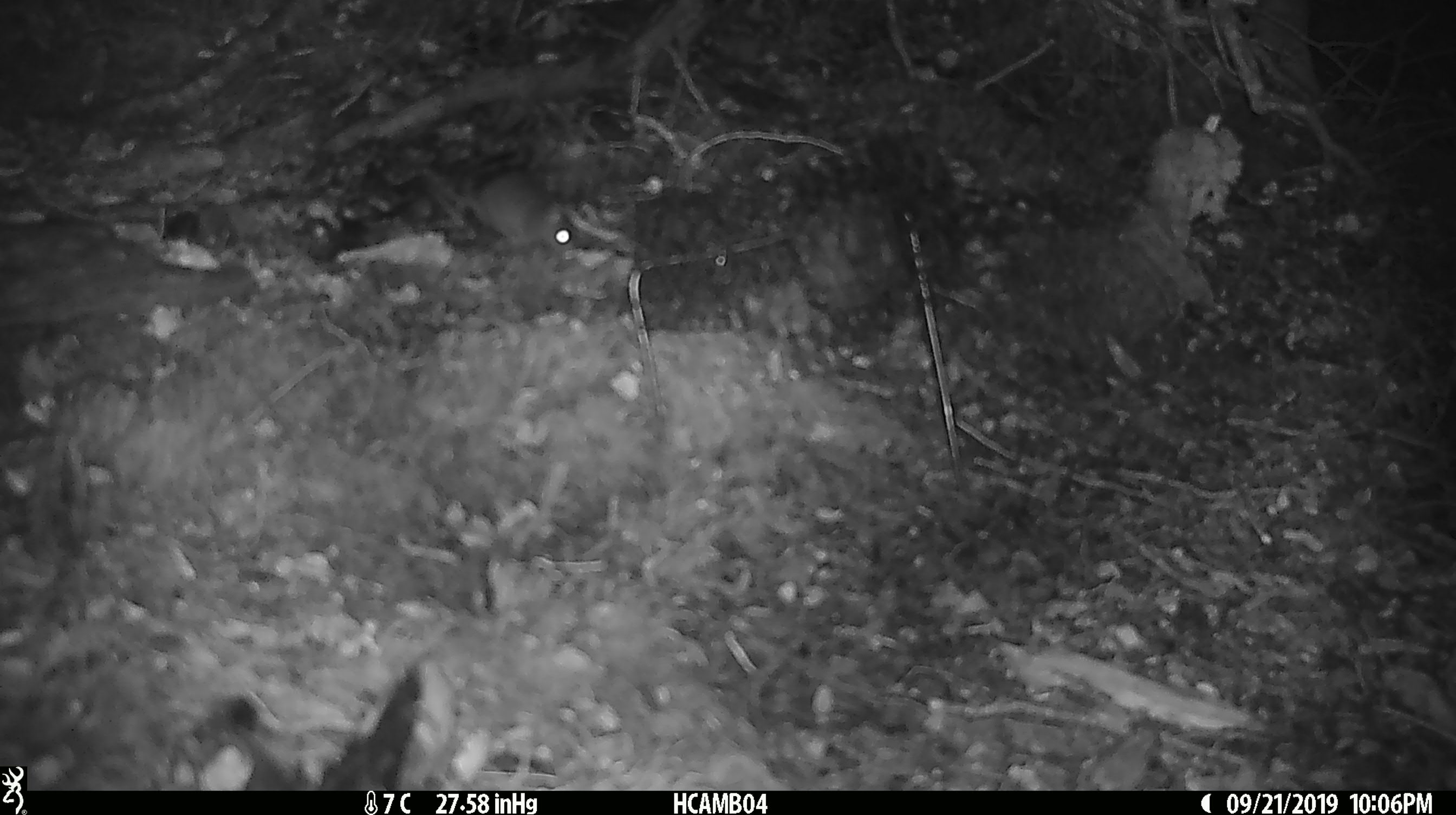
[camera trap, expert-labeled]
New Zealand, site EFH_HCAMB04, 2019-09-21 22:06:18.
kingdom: Animalia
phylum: Chordata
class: Mammalia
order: Rodentia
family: Muridae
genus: Mus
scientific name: Mus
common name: mouse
Mouse (Mus).